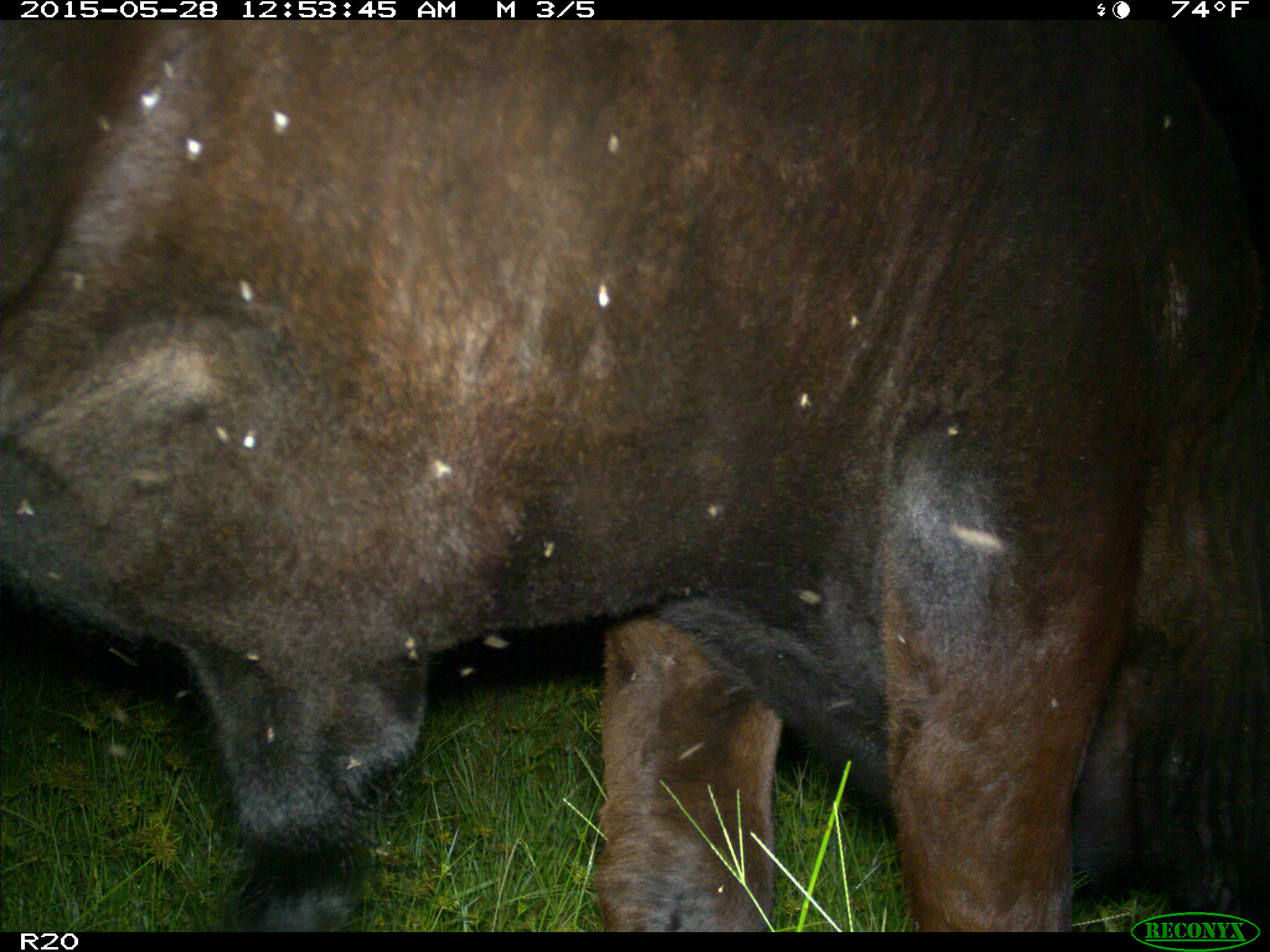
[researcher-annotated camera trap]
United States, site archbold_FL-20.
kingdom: Animalia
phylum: Chordata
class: Mammalia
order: Artiodactyla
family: Bovidae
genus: Bos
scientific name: Bos taurus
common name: domestic cow